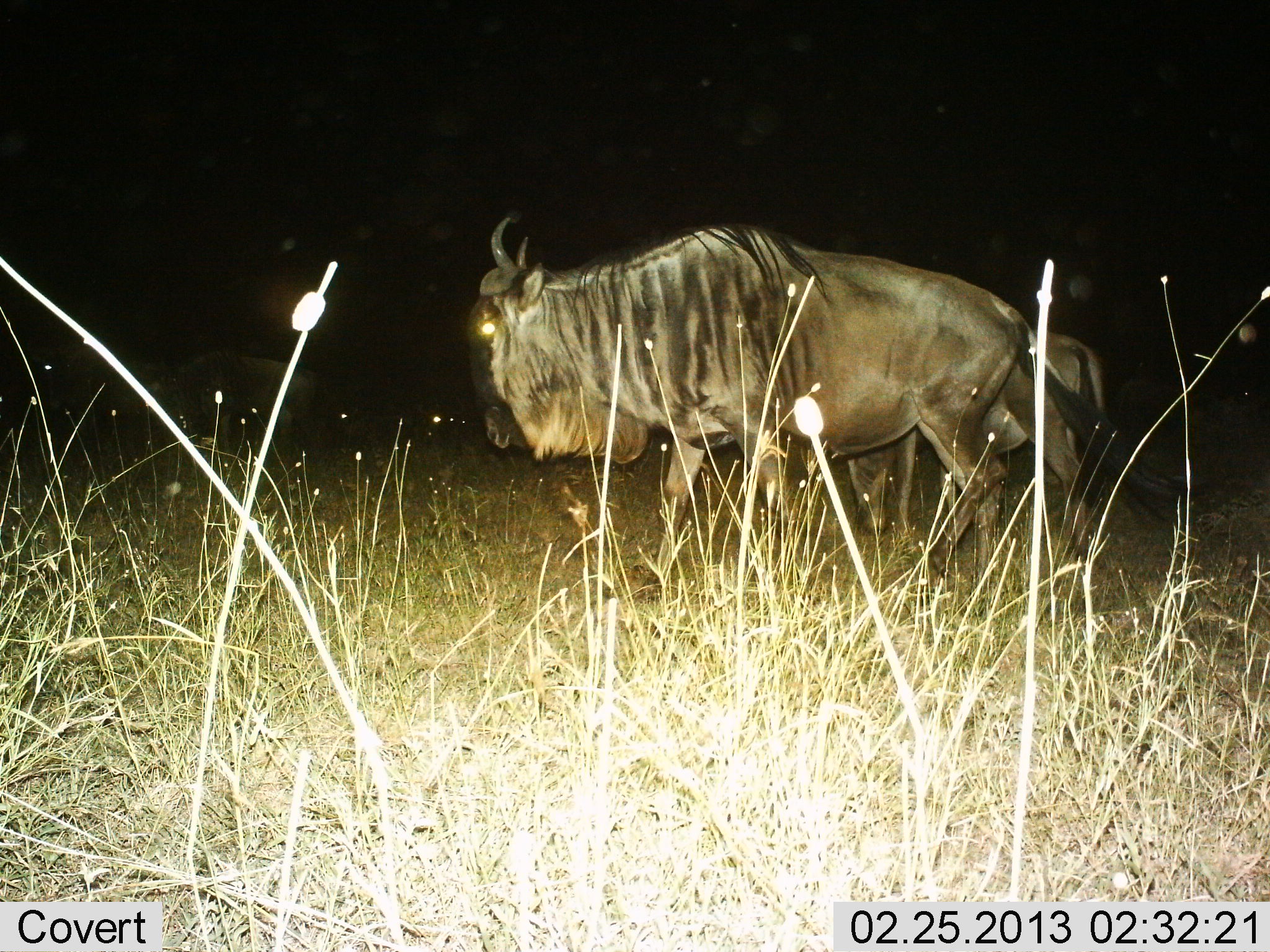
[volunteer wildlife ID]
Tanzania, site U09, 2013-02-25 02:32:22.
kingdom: Animalia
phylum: Chordata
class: Mammalia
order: Artiodactyla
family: Bovidae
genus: Connochaetes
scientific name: Connochaetes taurinus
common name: blue wildebeest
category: wildebeest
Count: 2.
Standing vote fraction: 17%.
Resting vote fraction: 0%.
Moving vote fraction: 89%.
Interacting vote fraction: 0%.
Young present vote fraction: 0%.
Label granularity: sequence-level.